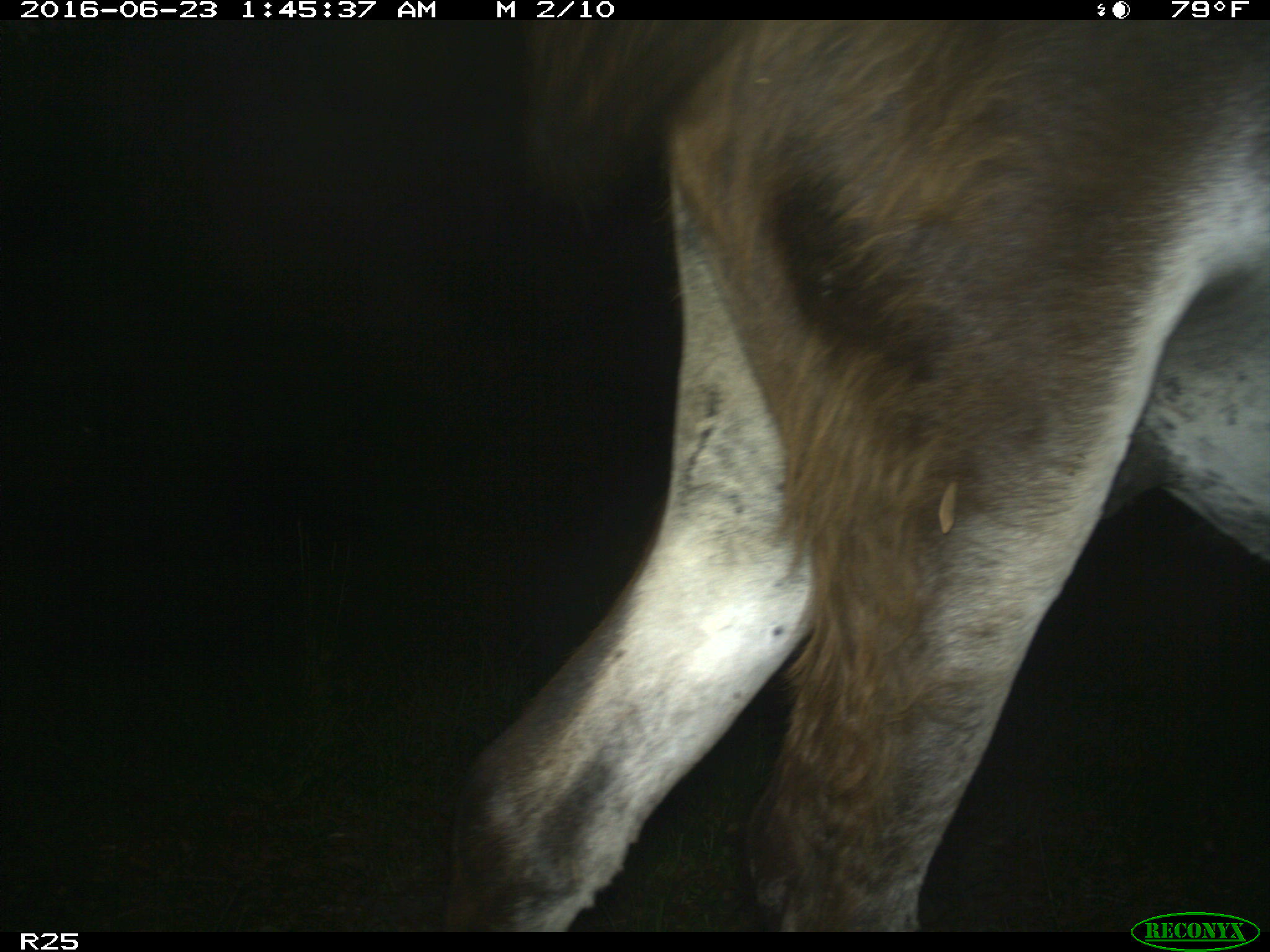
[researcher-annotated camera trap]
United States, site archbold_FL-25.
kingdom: Animalia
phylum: Chordata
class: Mammalia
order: Artiodactyla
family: Bovidae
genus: Bos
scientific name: Bos taurus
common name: domestic cow